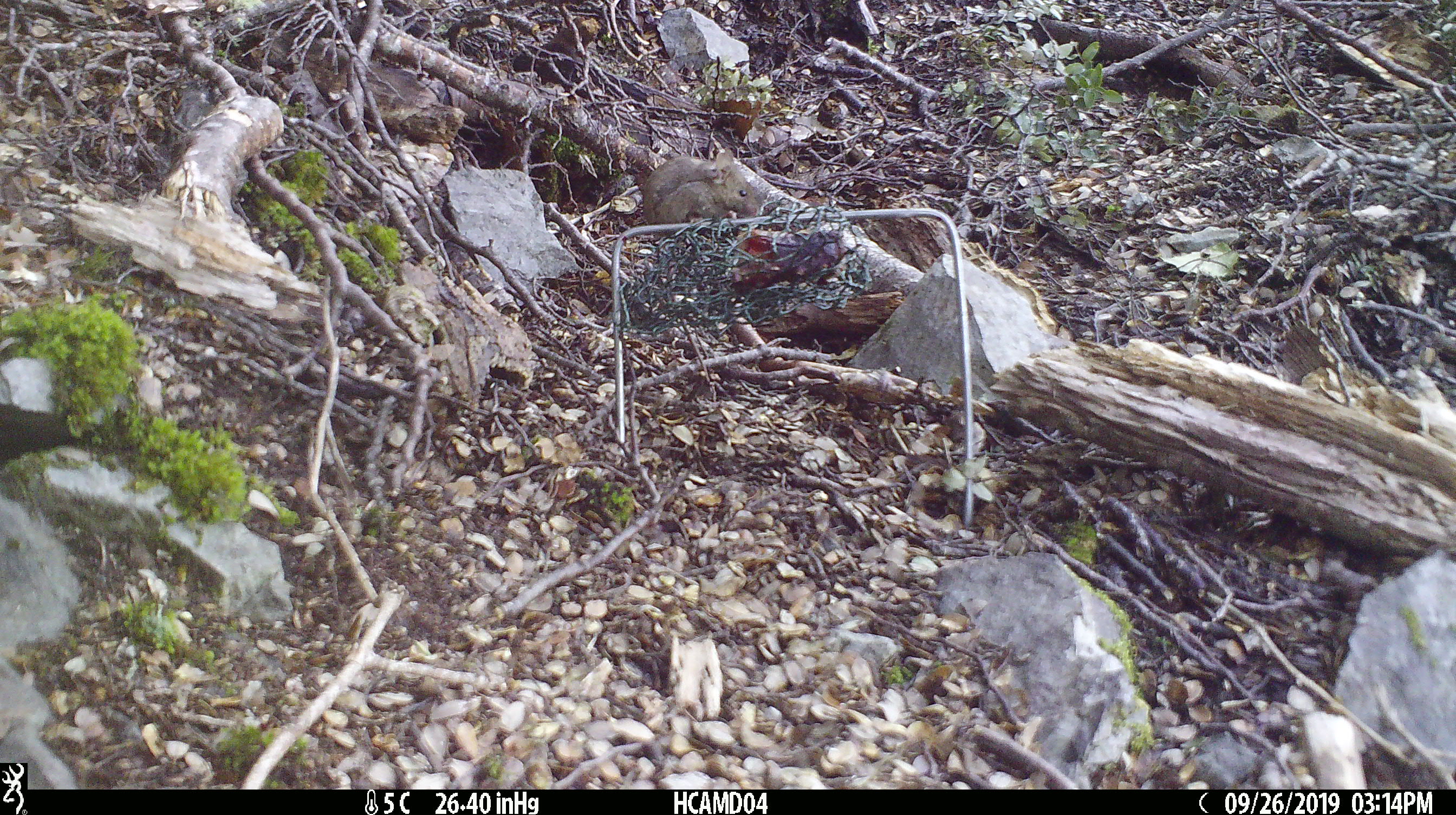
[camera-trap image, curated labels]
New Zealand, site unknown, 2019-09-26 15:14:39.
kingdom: Animalia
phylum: Chordata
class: Mammalia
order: Rodentia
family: Muridae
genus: Mus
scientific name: Mus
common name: mouse